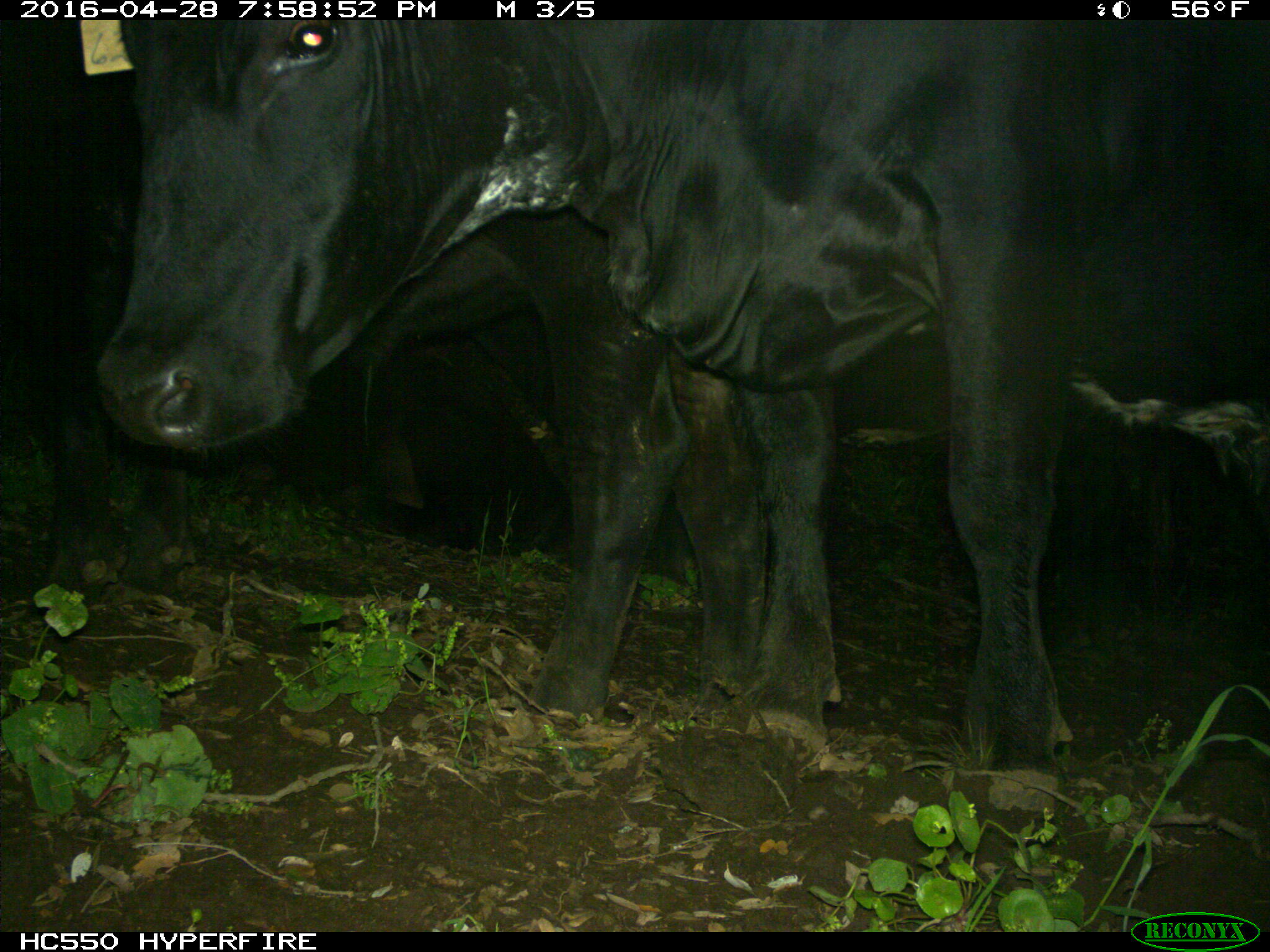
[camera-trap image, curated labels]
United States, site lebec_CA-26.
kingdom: Animalia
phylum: Chordata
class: Mammalia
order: Artiodactyla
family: Bovidae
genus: Bos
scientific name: Bos taurus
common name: domestic cow